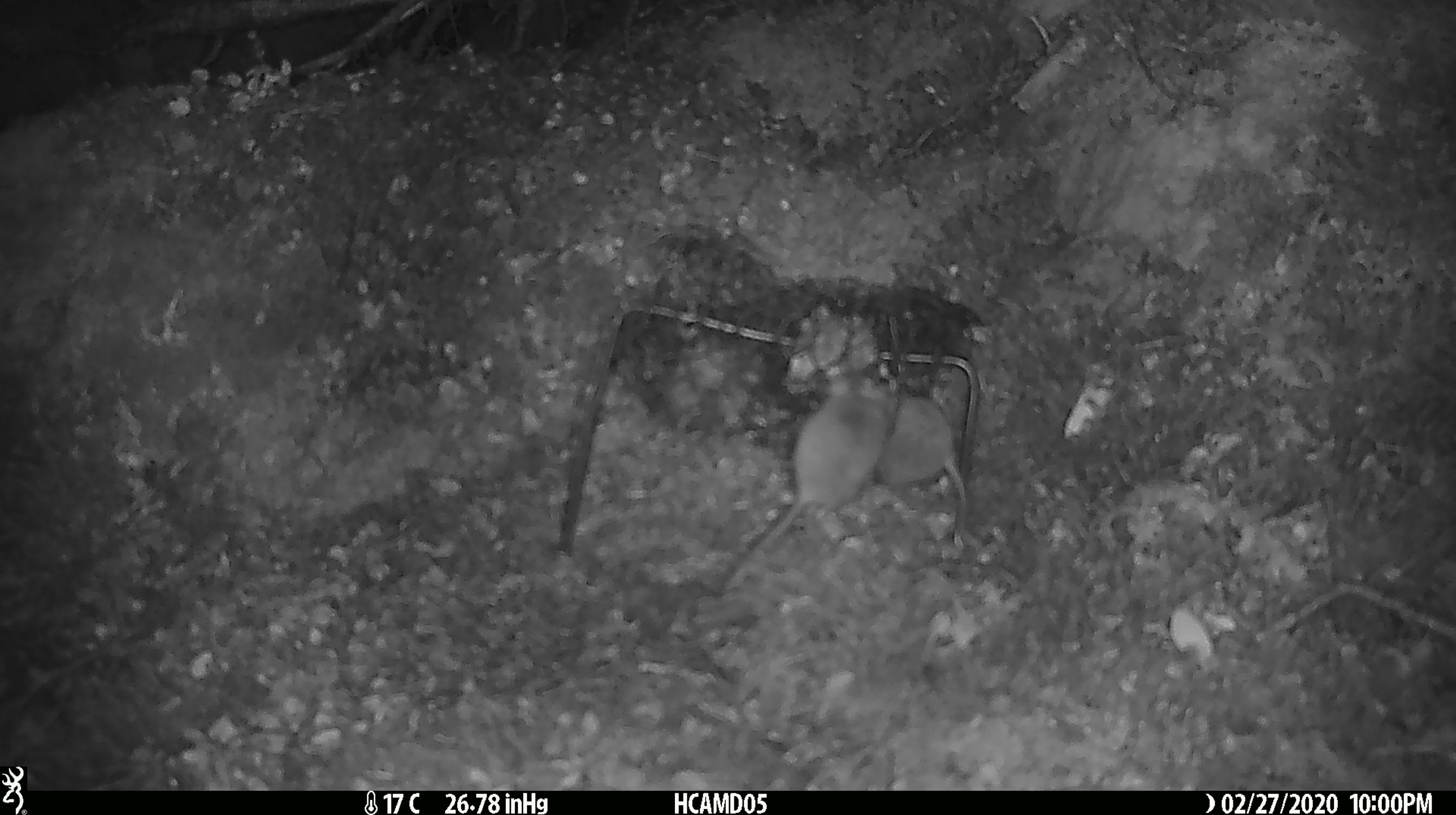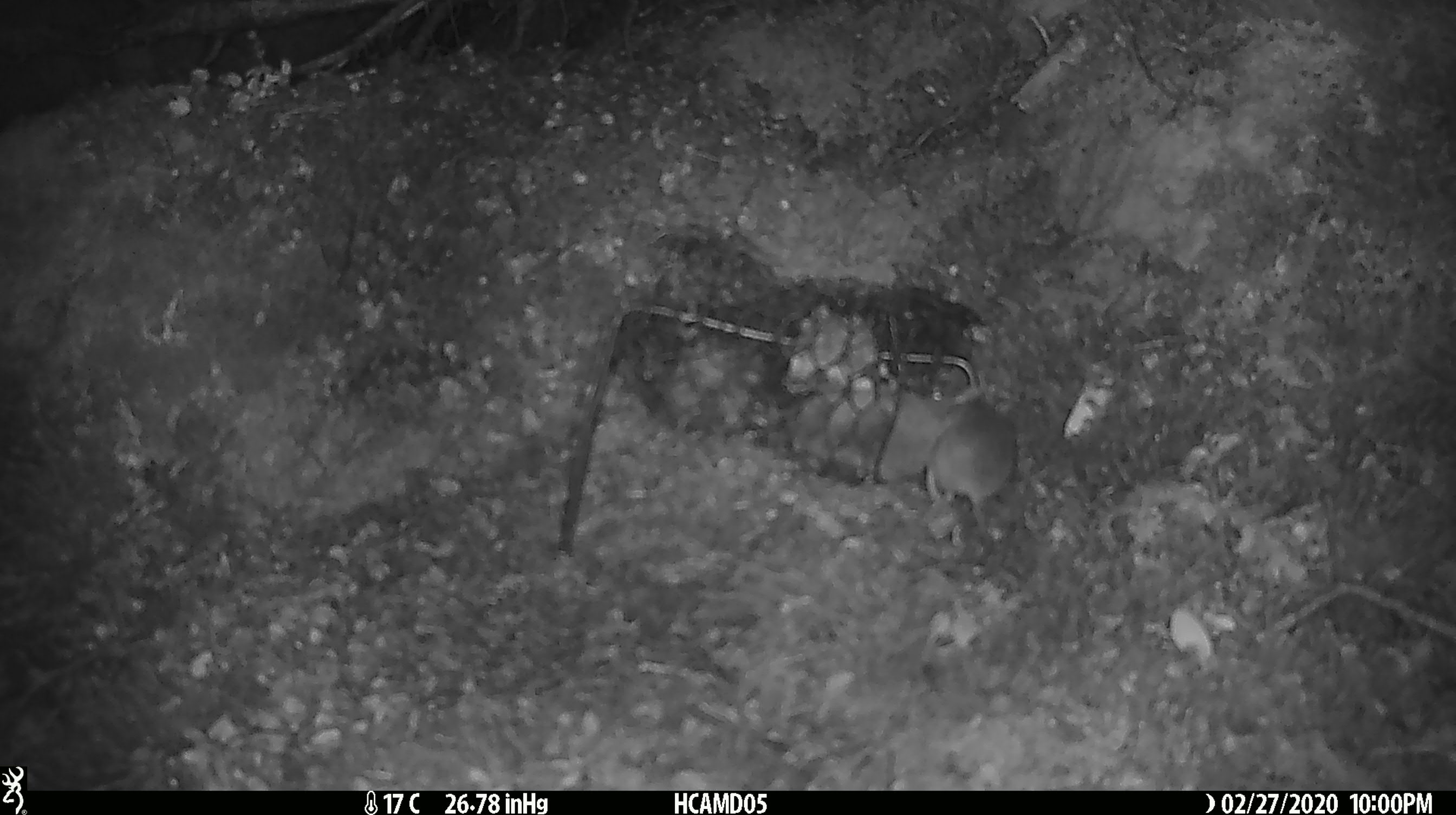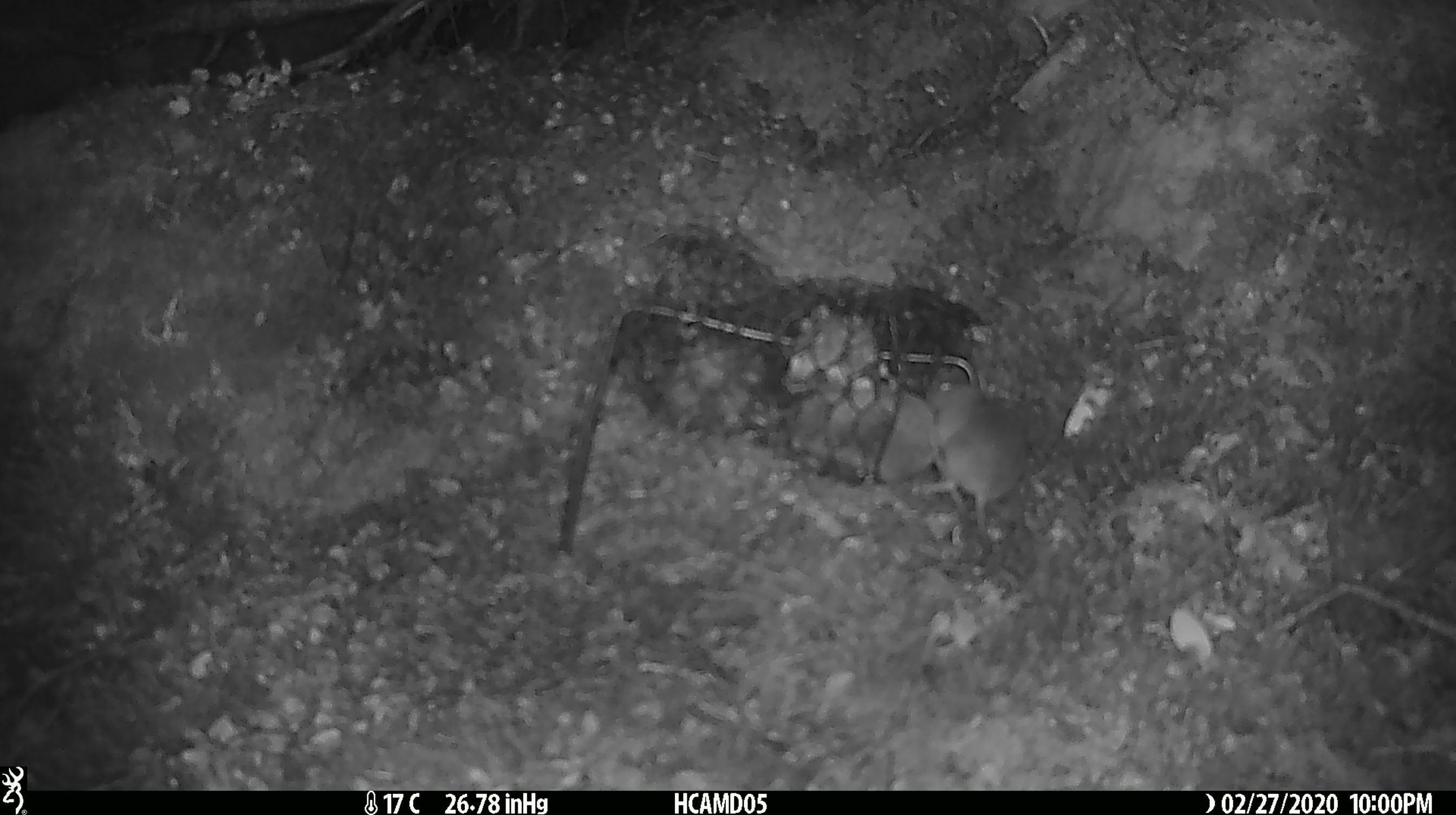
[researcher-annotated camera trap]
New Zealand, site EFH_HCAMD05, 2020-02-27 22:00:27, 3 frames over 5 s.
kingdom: Animalia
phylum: Chordata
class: Mammalia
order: Rodentia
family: Muridae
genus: Mus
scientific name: Mus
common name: mouse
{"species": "mouse (Mus)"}